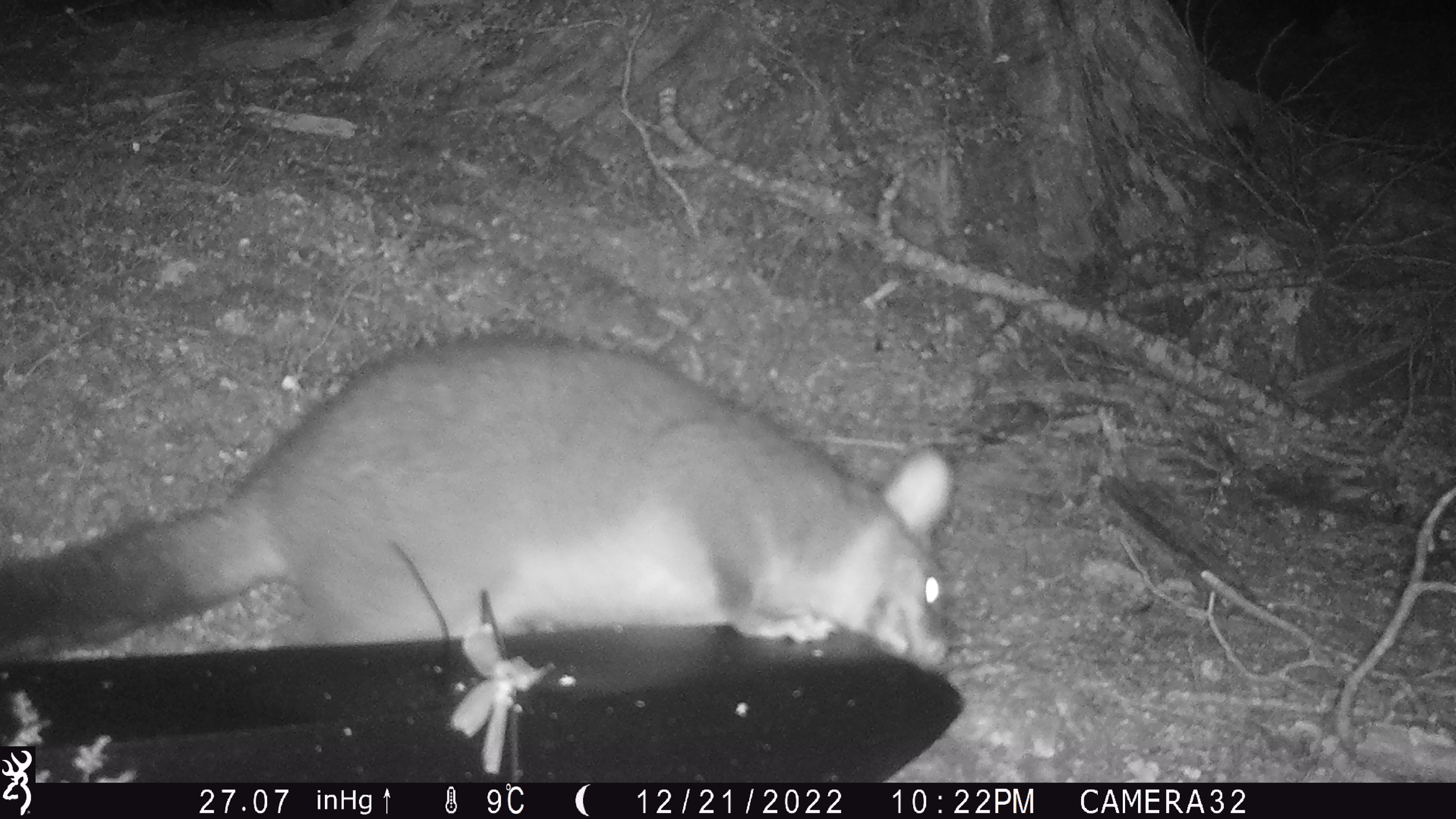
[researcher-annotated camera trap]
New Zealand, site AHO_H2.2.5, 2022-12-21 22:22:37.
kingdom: Animalia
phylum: Chordata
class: Mammalia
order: Diprotodontia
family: Phalangeridae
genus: Trichosurus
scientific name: Trichosurus vulpecula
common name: common brushtail possum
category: possum